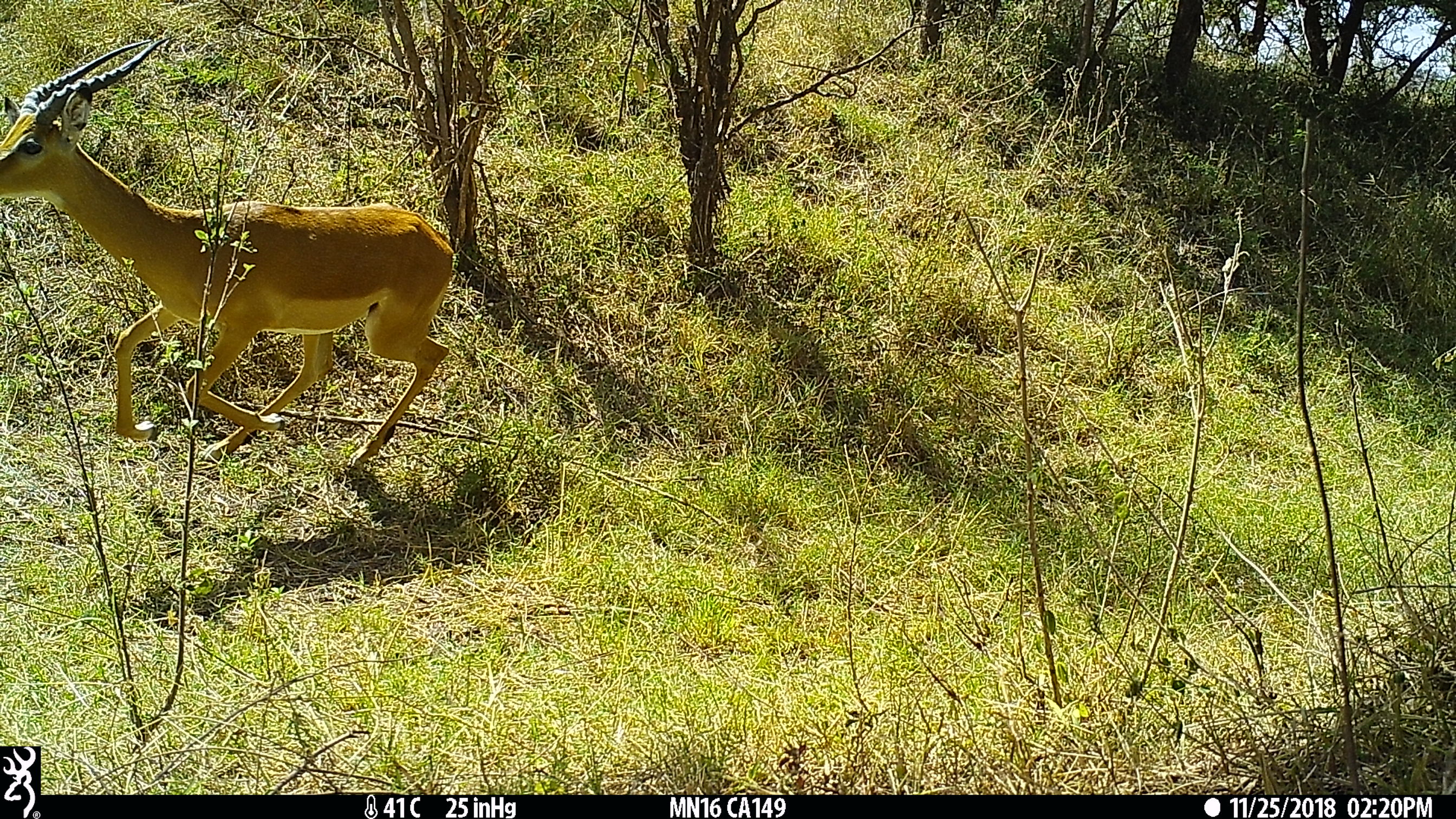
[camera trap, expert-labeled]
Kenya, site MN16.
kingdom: Animalia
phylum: Chordata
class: Mammalia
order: Artiodactyla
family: Bovidae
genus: Aepyceros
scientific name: Aepyceros melampus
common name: impala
Impala (Aepyceros melampus).